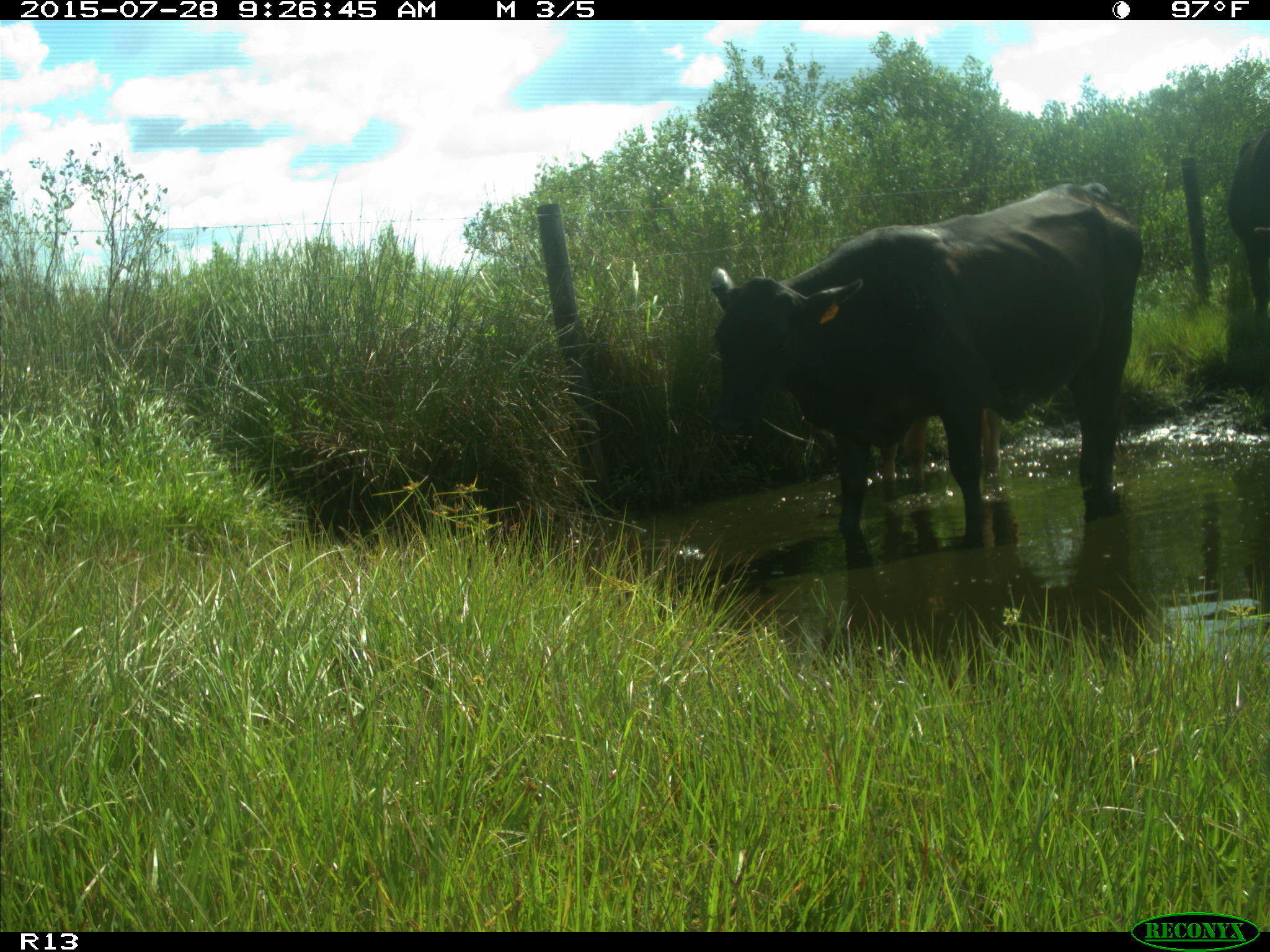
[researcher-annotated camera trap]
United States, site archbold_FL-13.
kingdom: Animalia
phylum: Chordata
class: Mammalia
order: Artiodactyla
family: Bovidae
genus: Bos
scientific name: Bos taurus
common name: domestic cow